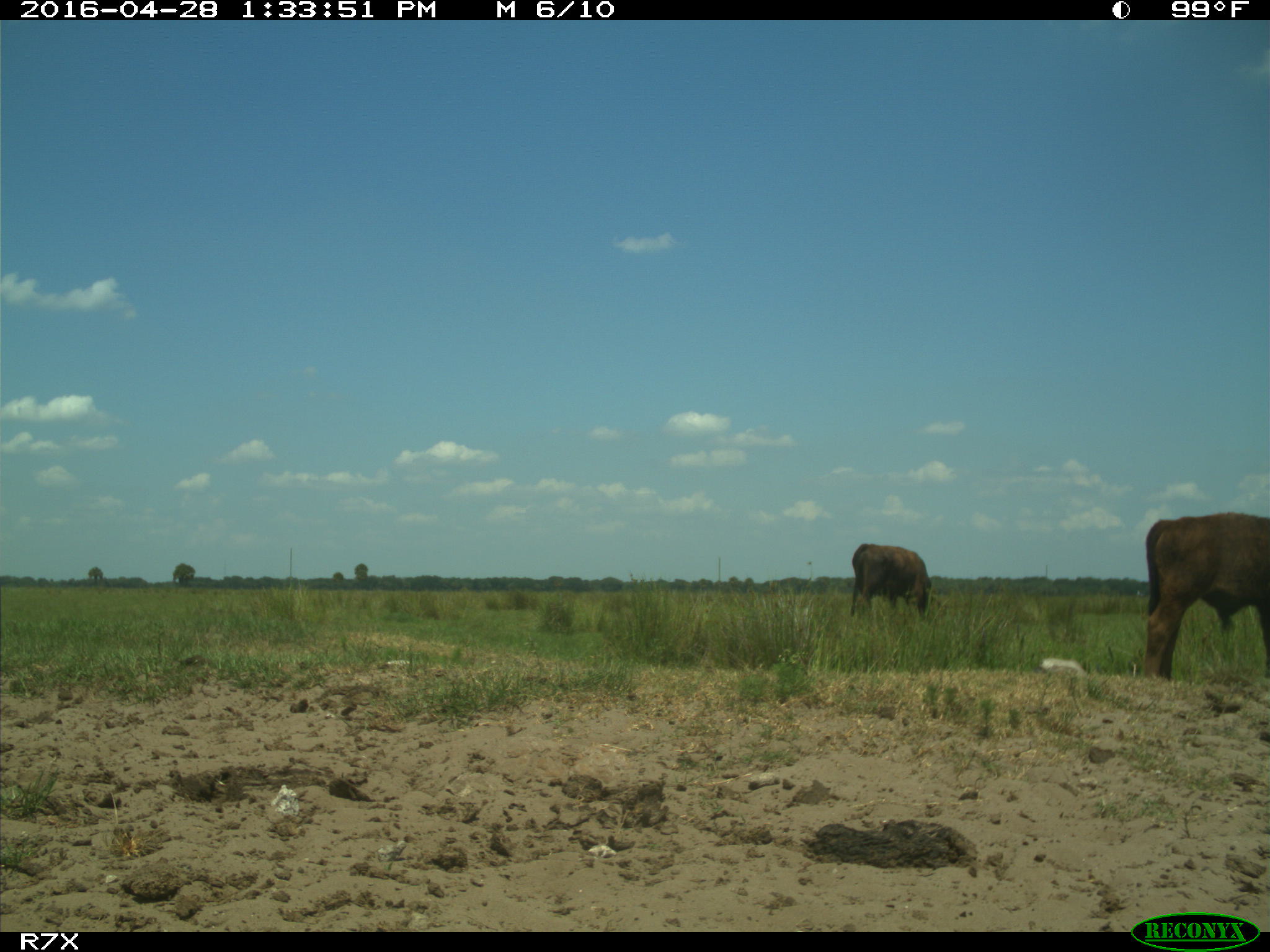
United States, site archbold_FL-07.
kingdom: Animalia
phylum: Chordata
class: Mammalia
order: Artiodactyla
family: Bovidae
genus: Bos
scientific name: Bos taurus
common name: domestic cow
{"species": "Bos taurus (domestic cow)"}